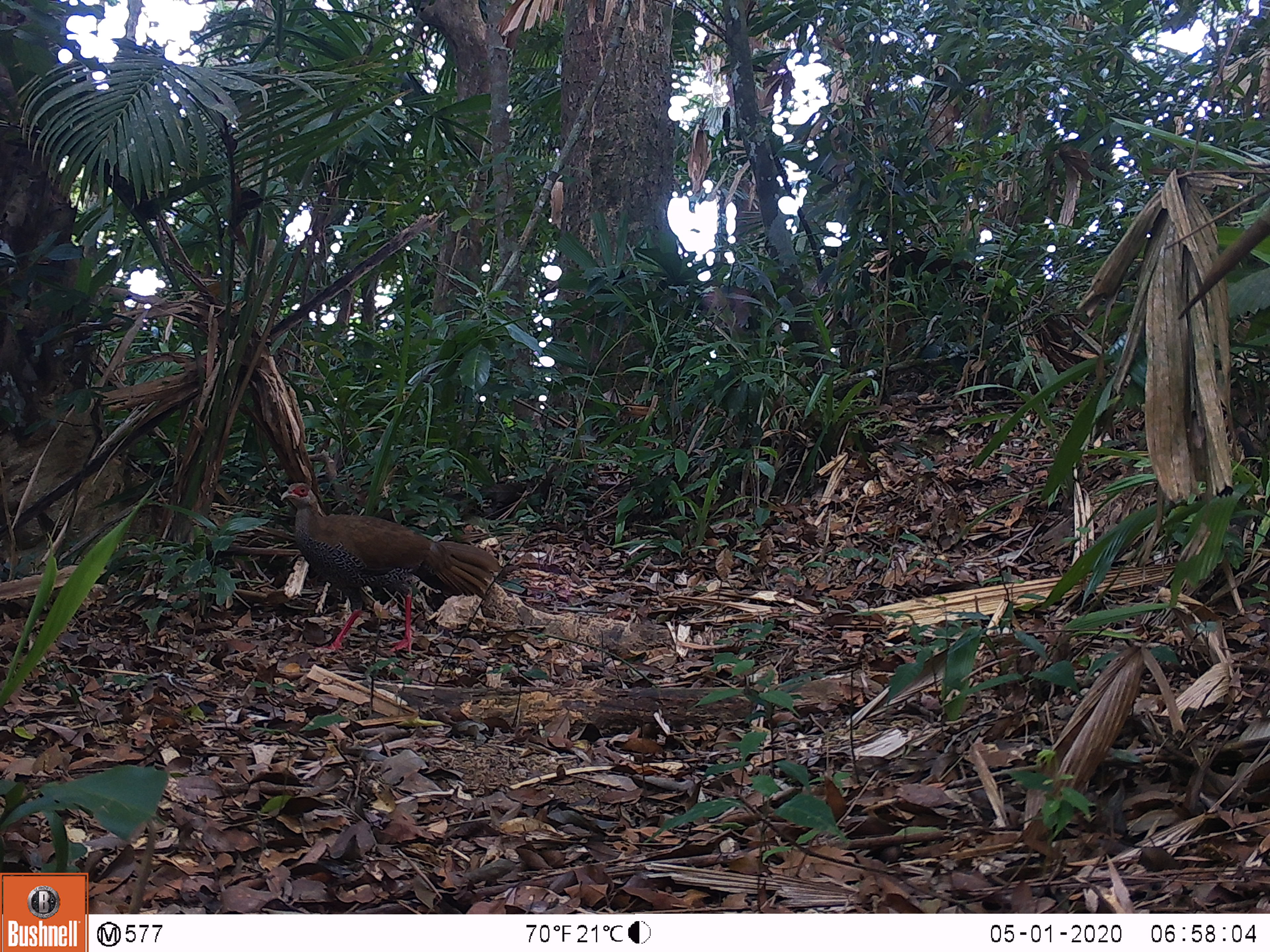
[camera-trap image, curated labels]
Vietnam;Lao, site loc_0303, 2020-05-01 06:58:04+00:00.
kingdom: Animalia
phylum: Chordata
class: Aves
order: Galliformes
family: Phasianidae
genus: Lophura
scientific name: Lophura nycthemera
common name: silver pheasant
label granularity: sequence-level